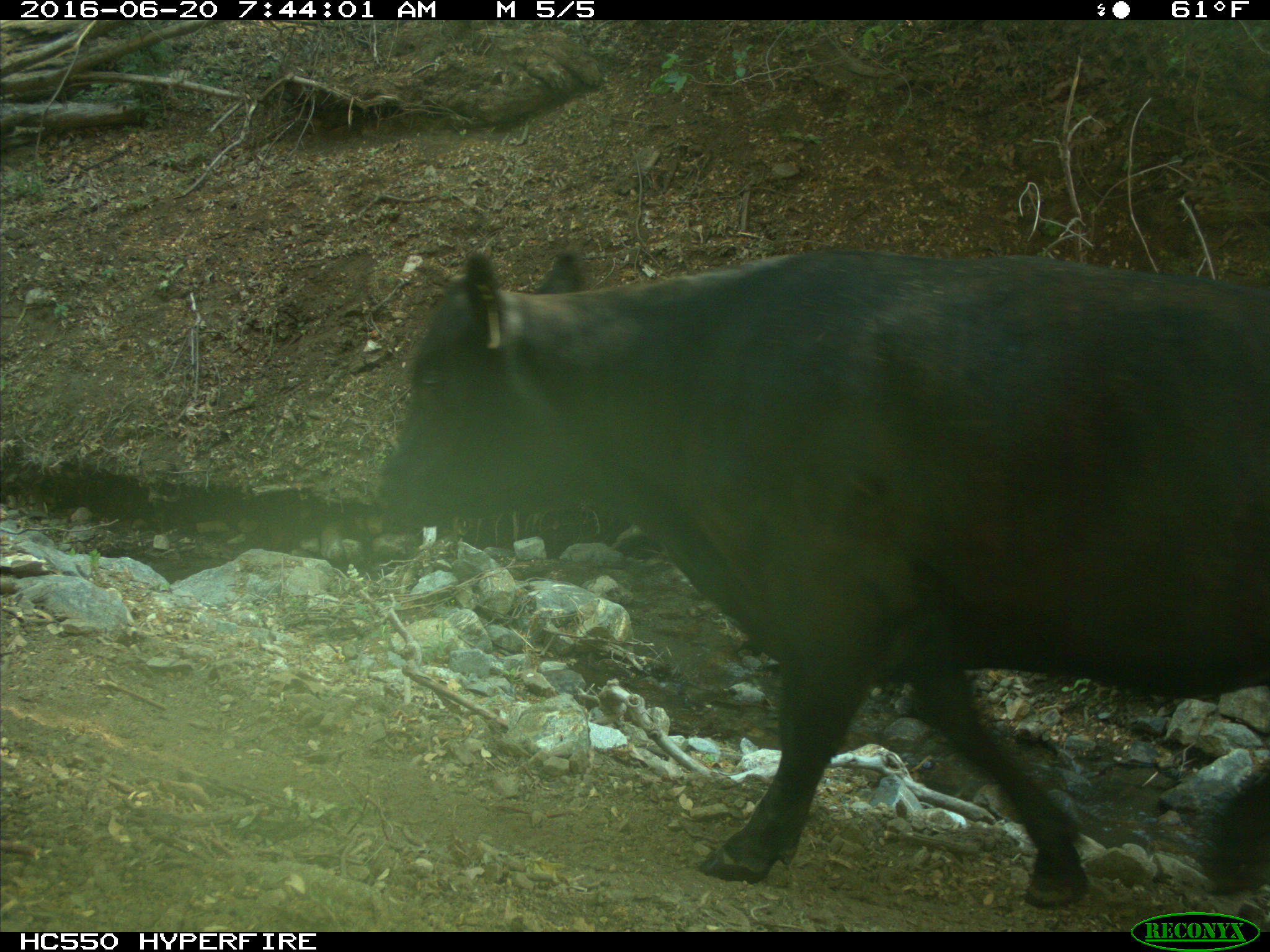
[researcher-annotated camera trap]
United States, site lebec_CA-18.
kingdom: Animalia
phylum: Chordata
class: Mammalia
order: Artiodactyla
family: Bovidae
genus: Bos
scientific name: Bos taurus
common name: domestic cow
Bos taurus (domestic cow).